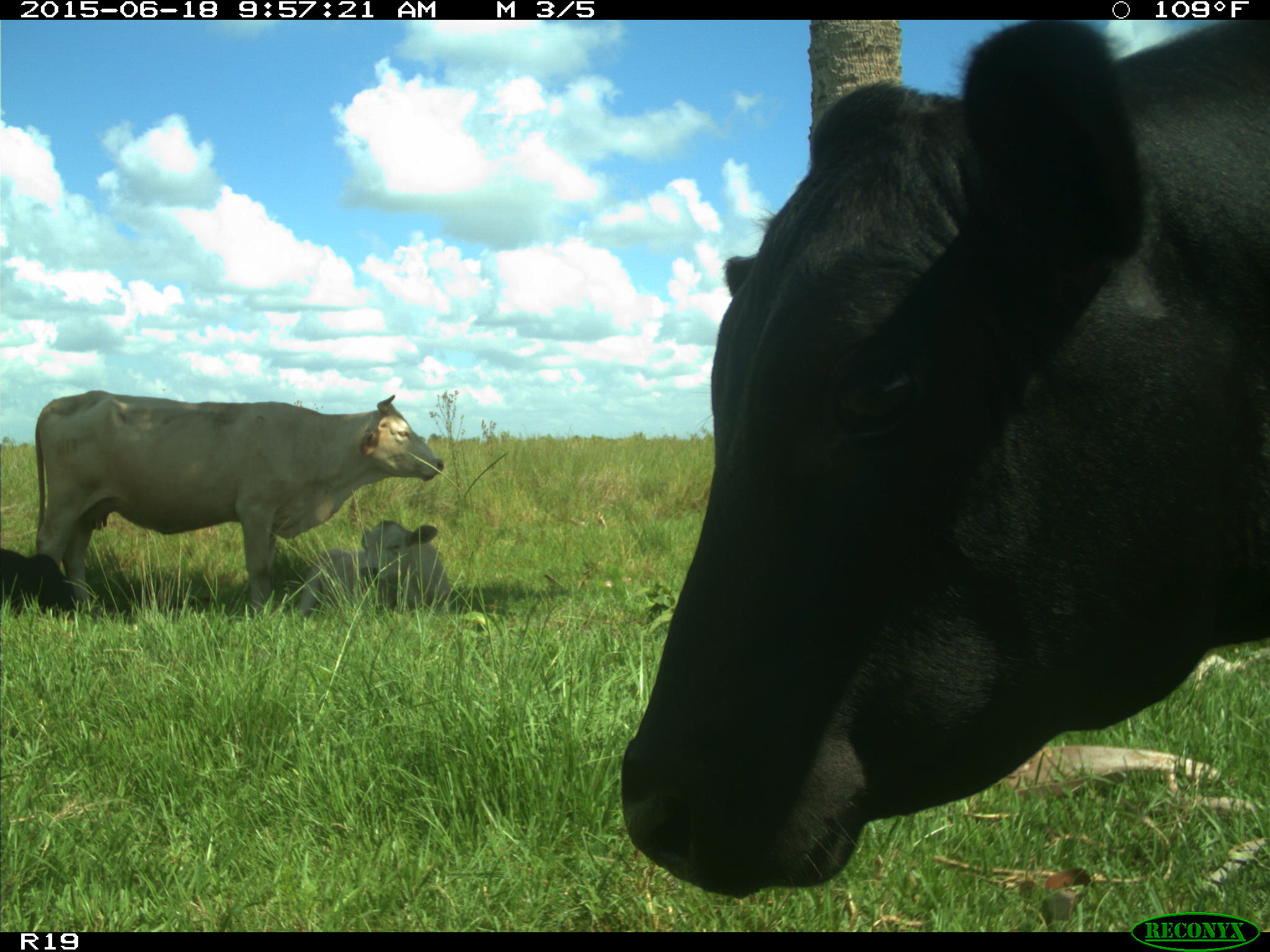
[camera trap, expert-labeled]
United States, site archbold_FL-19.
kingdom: Animalia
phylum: Chordata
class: Mammalia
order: Artiodactyla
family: Bovidae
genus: Bos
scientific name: Bos taurus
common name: domestic cow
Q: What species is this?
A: Bos taurus (domestic cow).